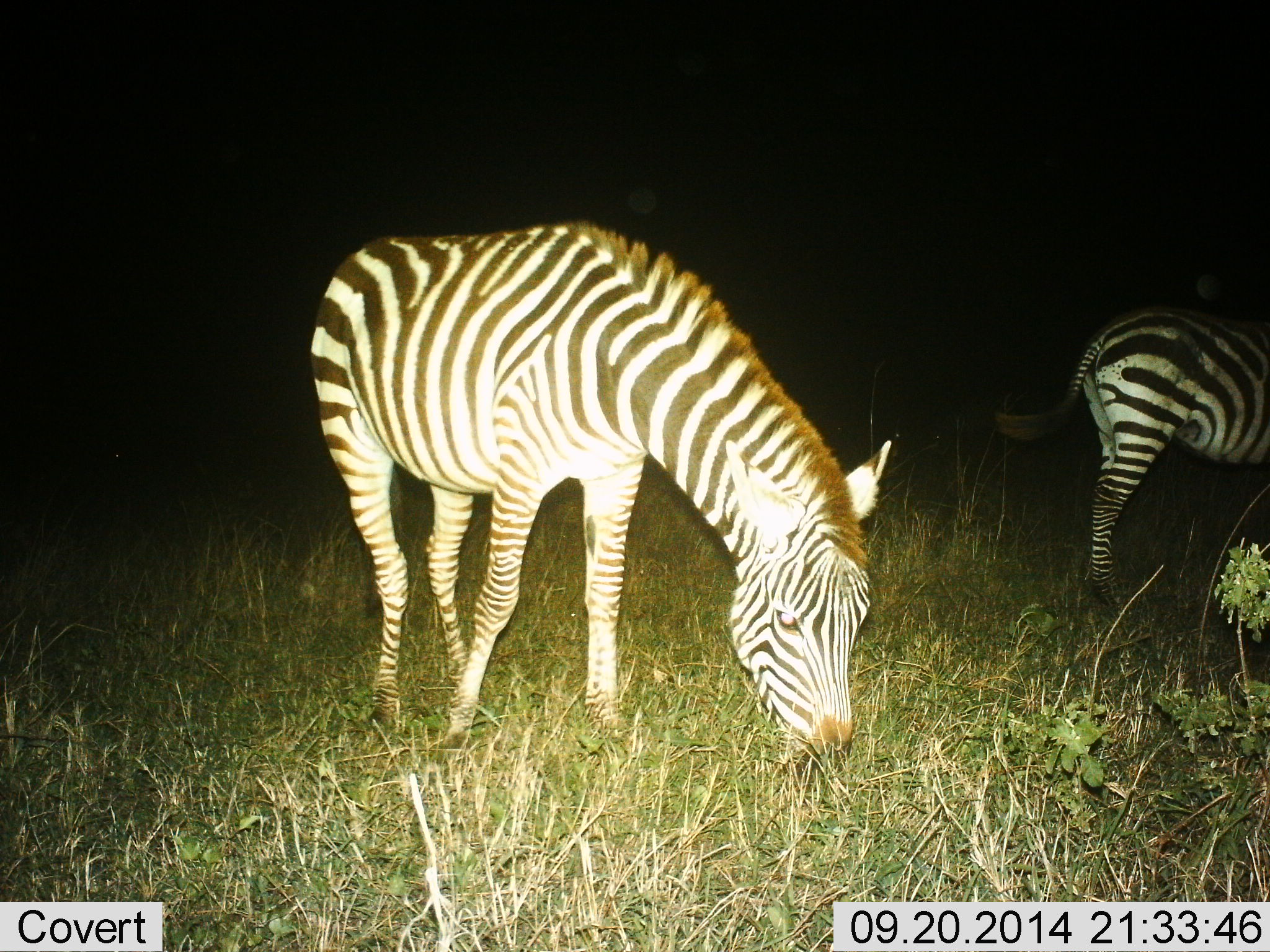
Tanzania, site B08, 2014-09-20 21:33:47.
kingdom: Animalia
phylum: Chordata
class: Mammalia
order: Perissodactyla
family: Equidae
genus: Equus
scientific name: Equus quagga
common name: plains zebra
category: zebra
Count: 2.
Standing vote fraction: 20%.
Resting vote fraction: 0%.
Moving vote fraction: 0%.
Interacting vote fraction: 0%.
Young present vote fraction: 0%.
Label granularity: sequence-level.